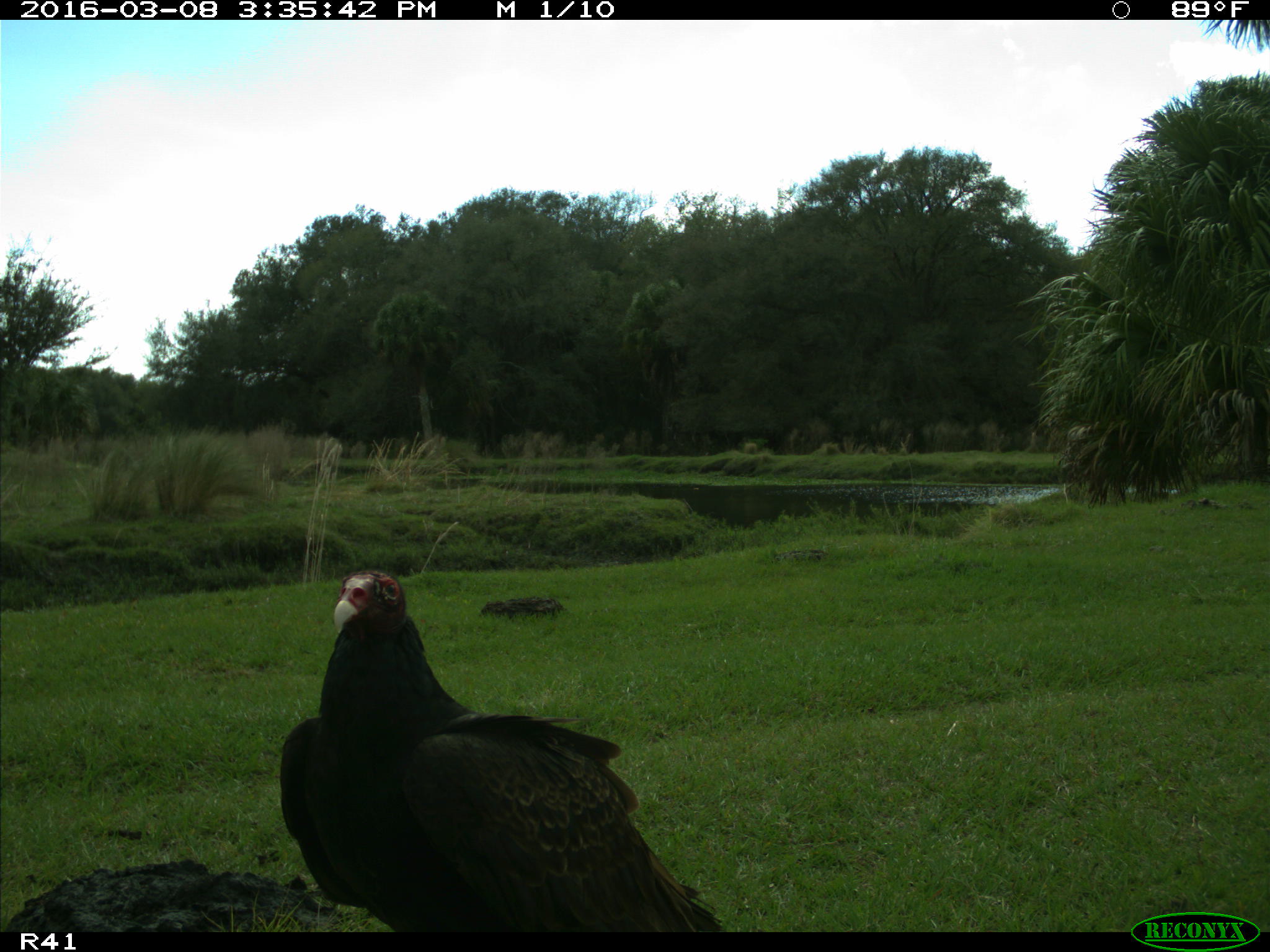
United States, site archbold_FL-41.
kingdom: Animalia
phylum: Chordata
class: Aves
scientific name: Aves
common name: birds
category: unidentified bird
Unidentified bird (birds) (Aves).